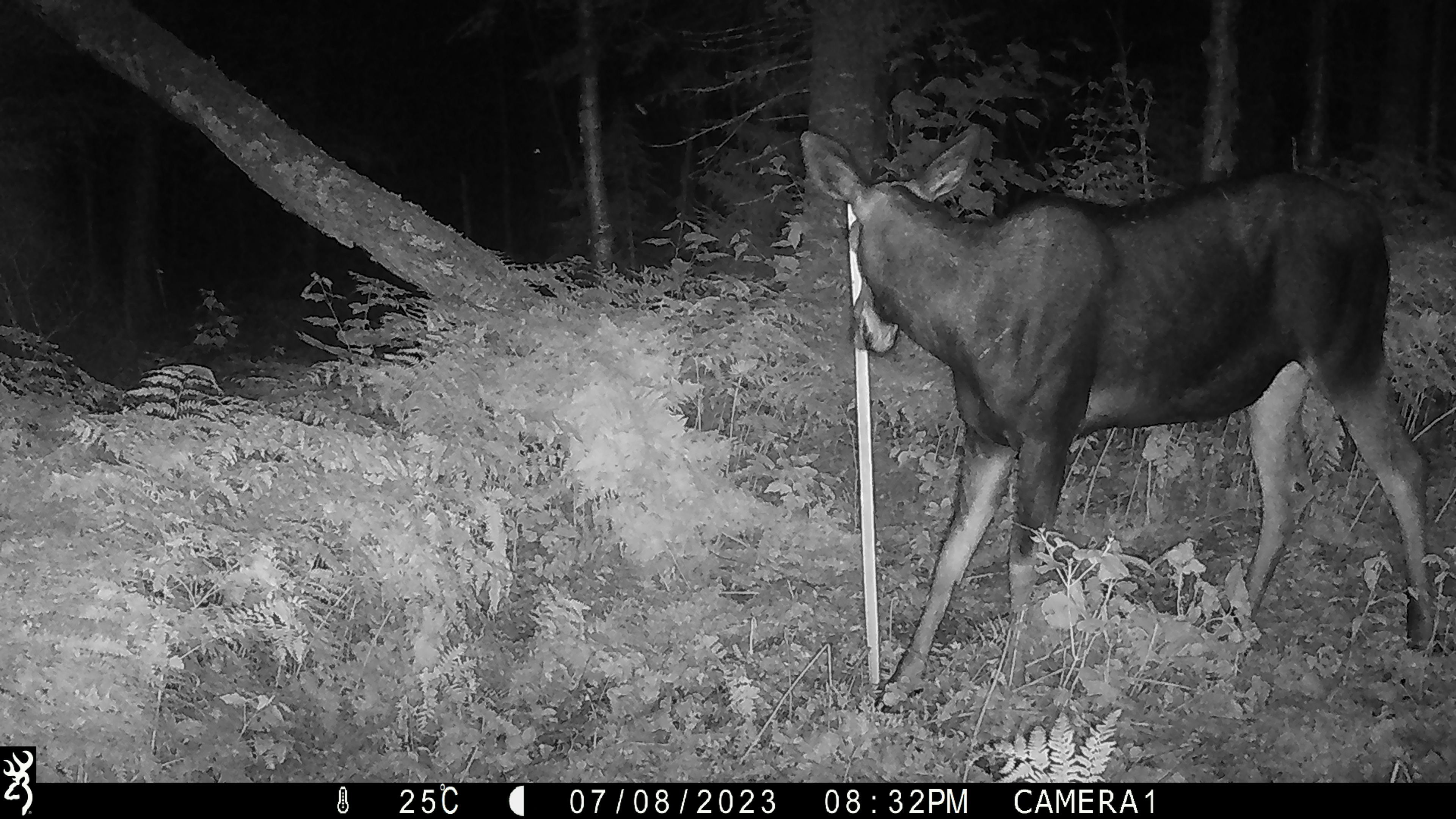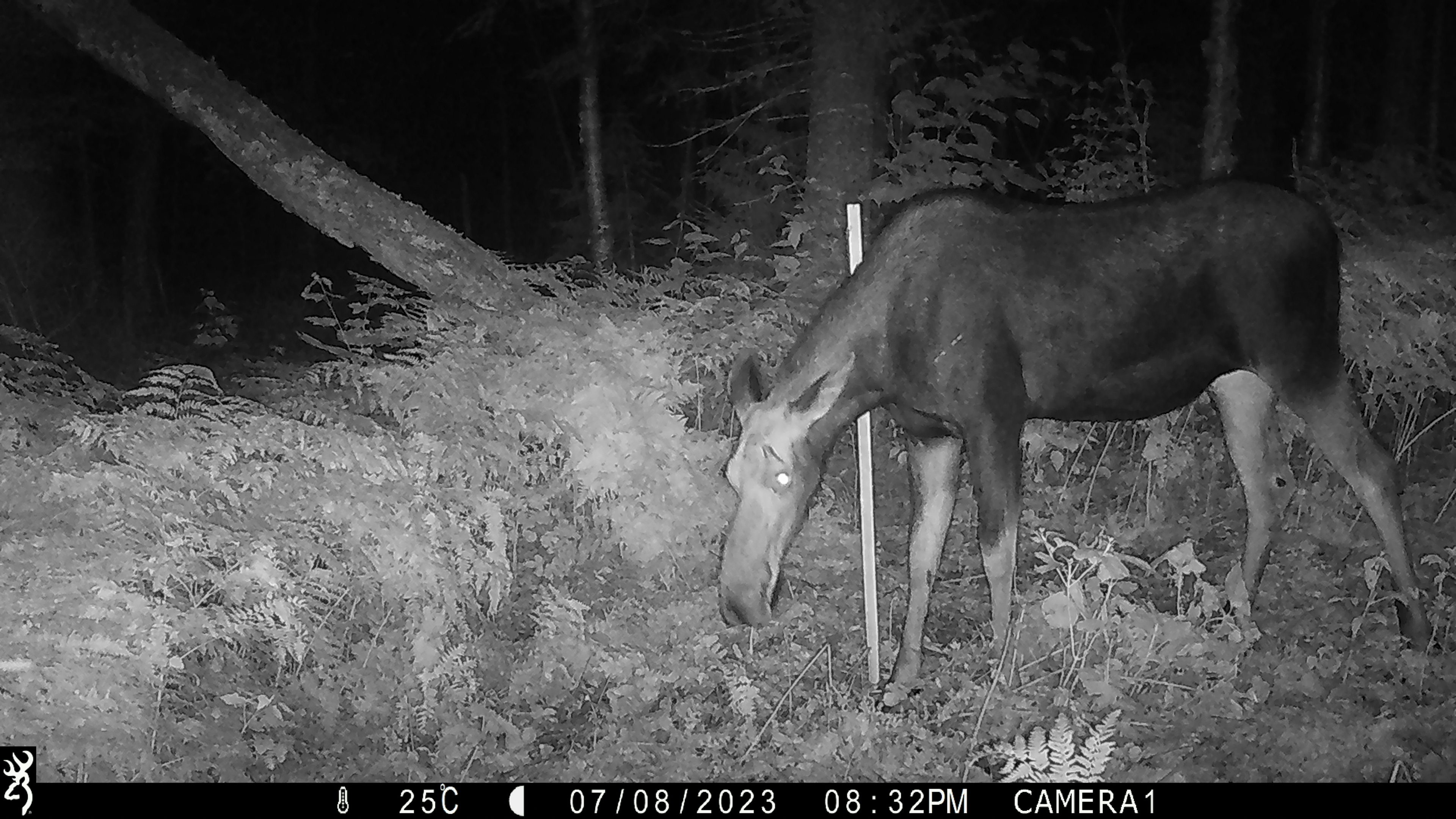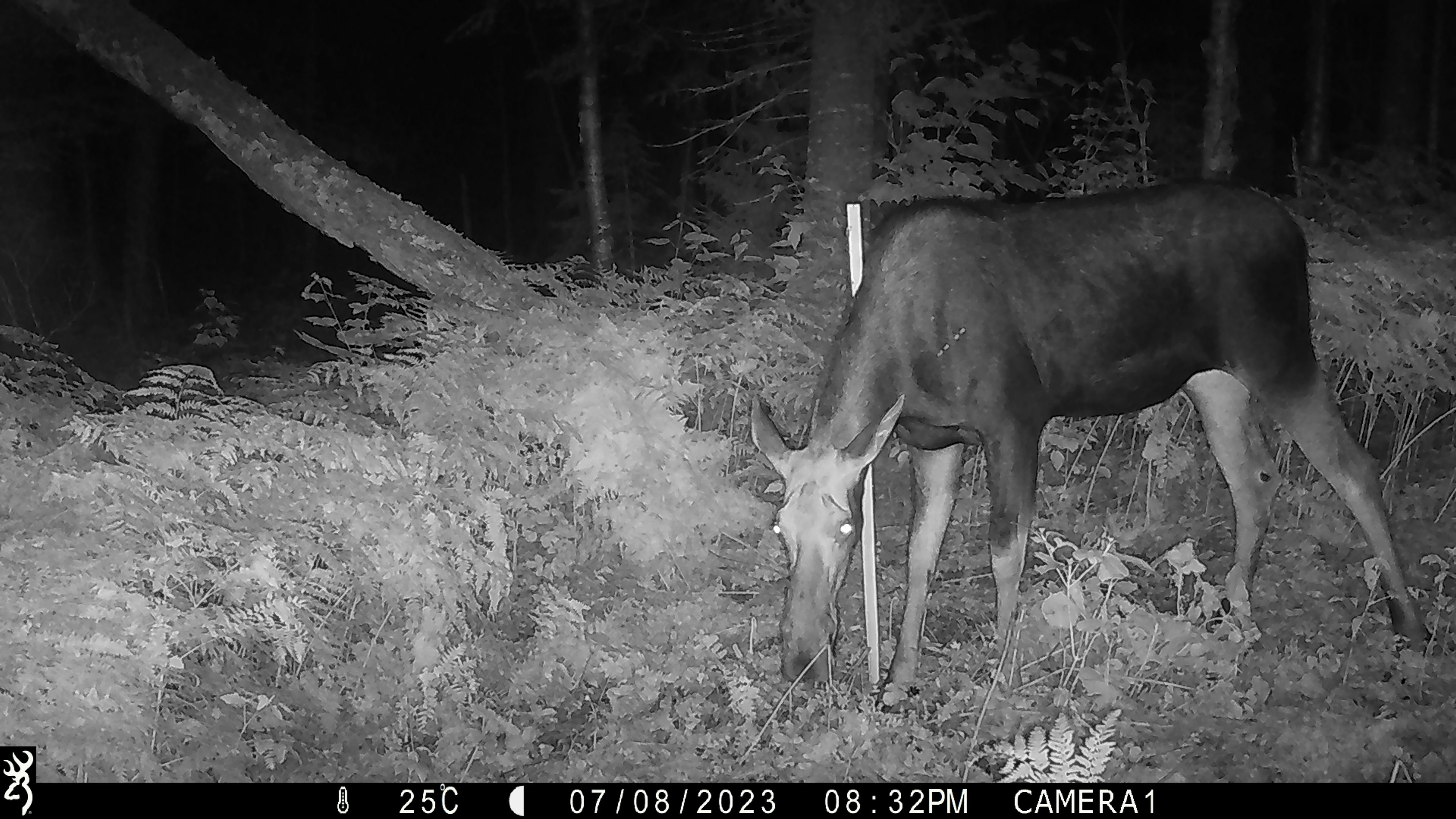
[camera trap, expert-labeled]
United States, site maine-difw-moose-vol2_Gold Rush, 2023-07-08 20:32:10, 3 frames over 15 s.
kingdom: Animalia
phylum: Chordata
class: Mammalia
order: Artiodactyla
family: Cervidae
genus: Alces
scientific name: Alces alces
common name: moose